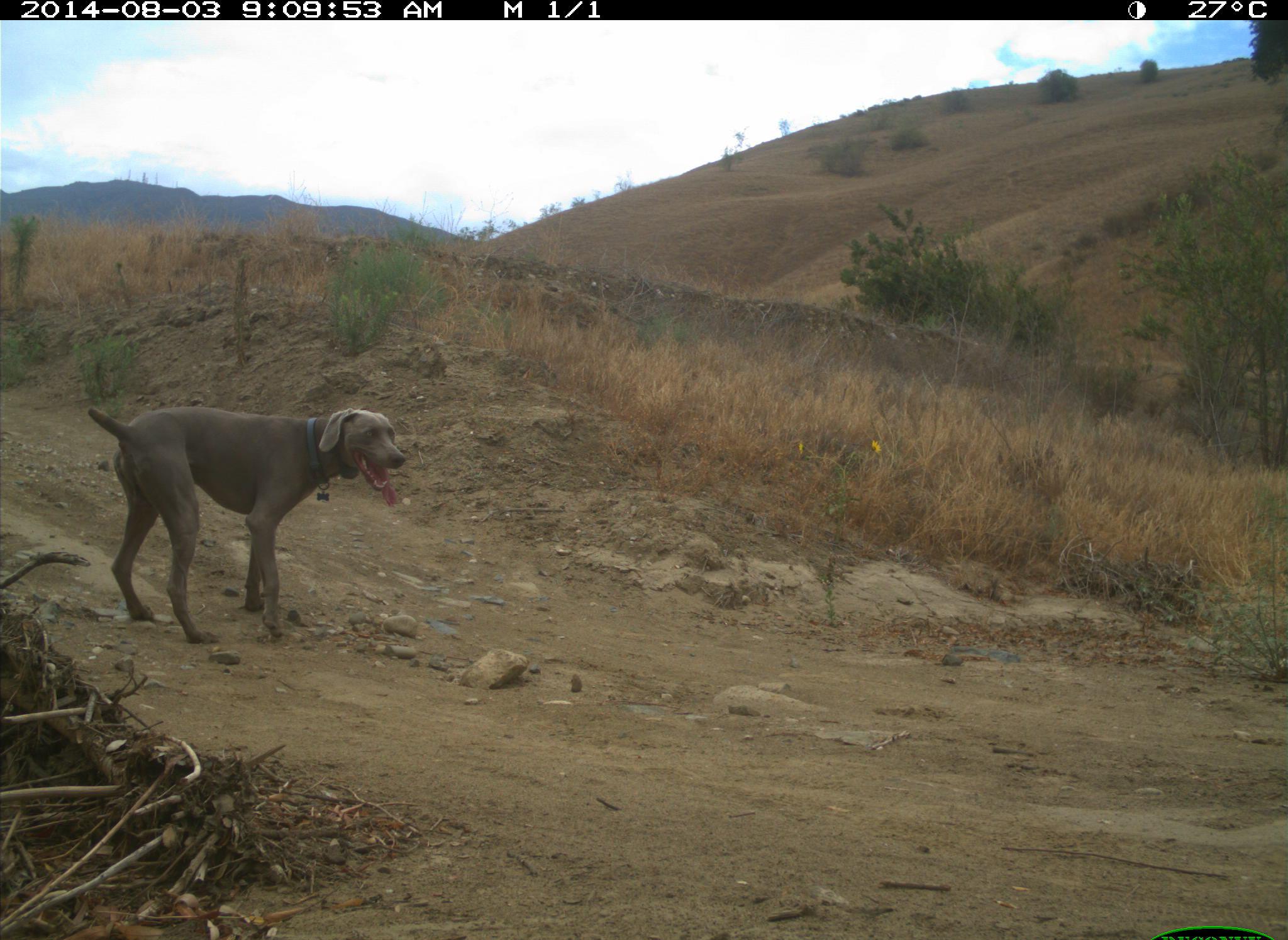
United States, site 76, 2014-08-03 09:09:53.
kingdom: Animalia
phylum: Chordata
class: Mammalia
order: Carnivora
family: Canidae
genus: Canis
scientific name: Canis familiaris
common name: domestic dog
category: dog